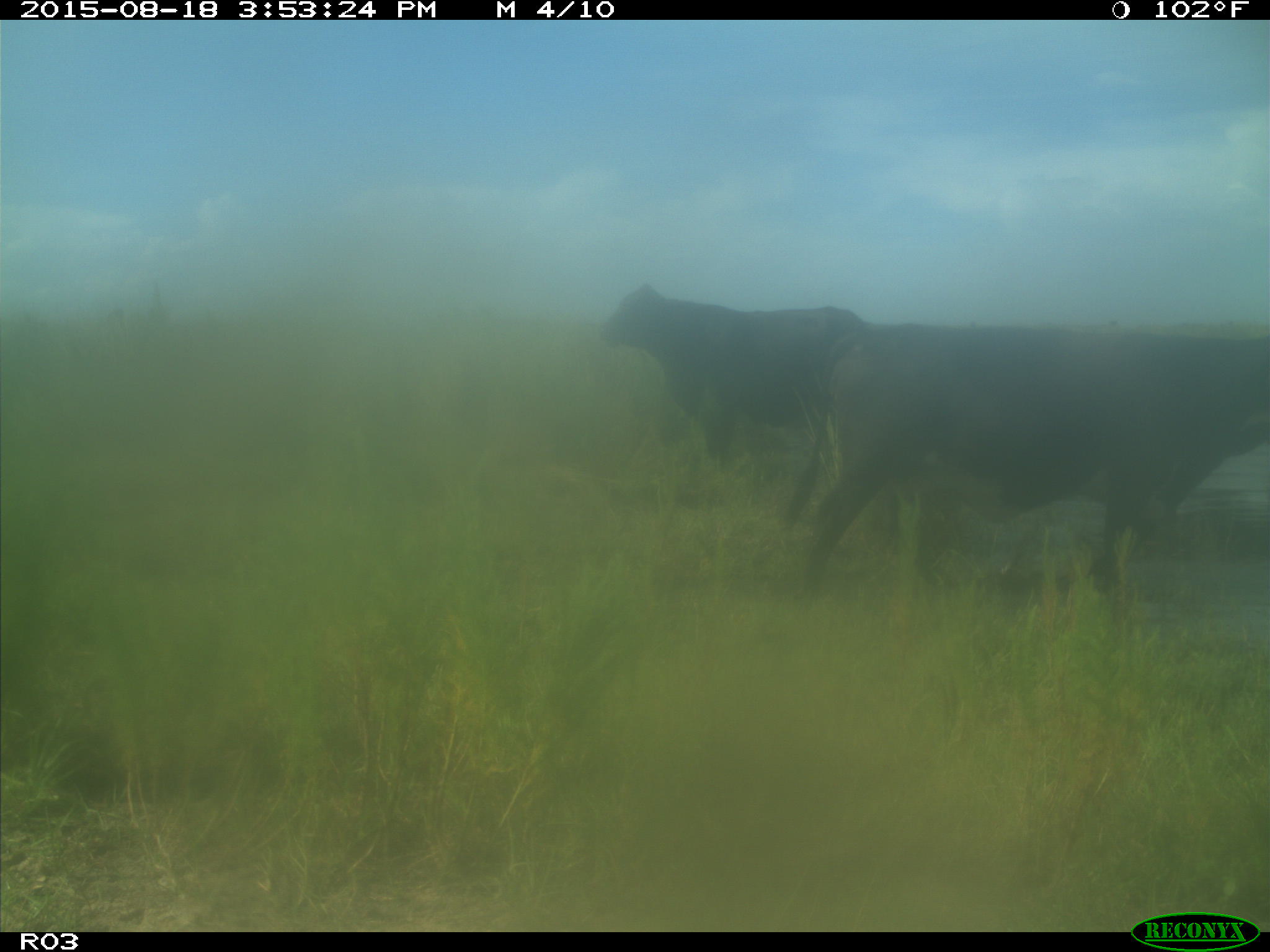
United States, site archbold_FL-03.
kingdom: Animalia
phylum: Chordata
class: Mammalia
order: Artiodactyla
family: Bovidae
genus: Bos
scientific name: Bos taurus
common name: domestic cow